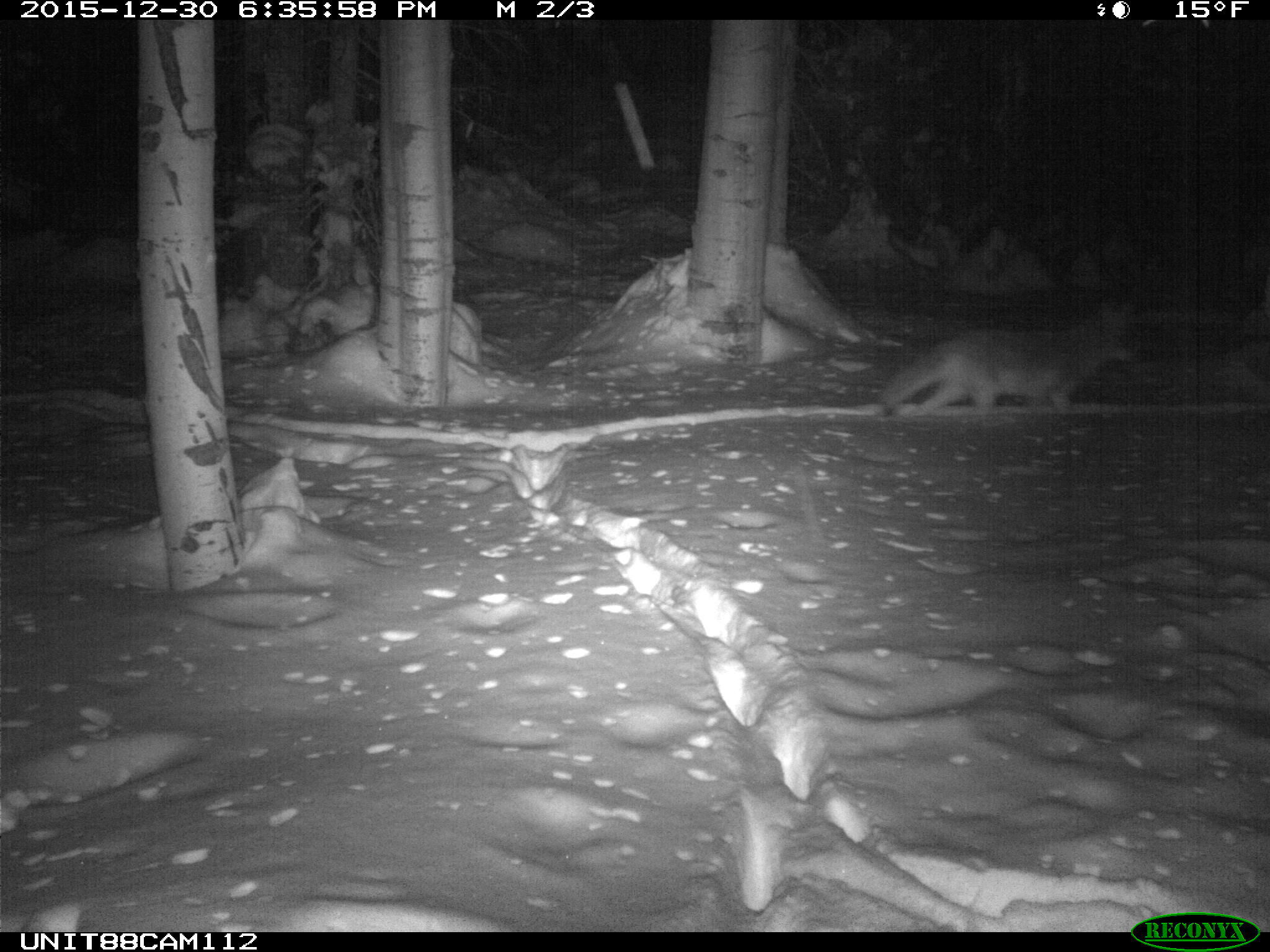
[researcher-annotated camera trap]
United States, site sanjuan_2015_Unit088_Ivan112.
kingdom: Animalia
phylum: Chordata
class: Mammalia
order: Carnivora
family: Canidae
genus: Canis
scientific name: Canis latrans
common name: coyote